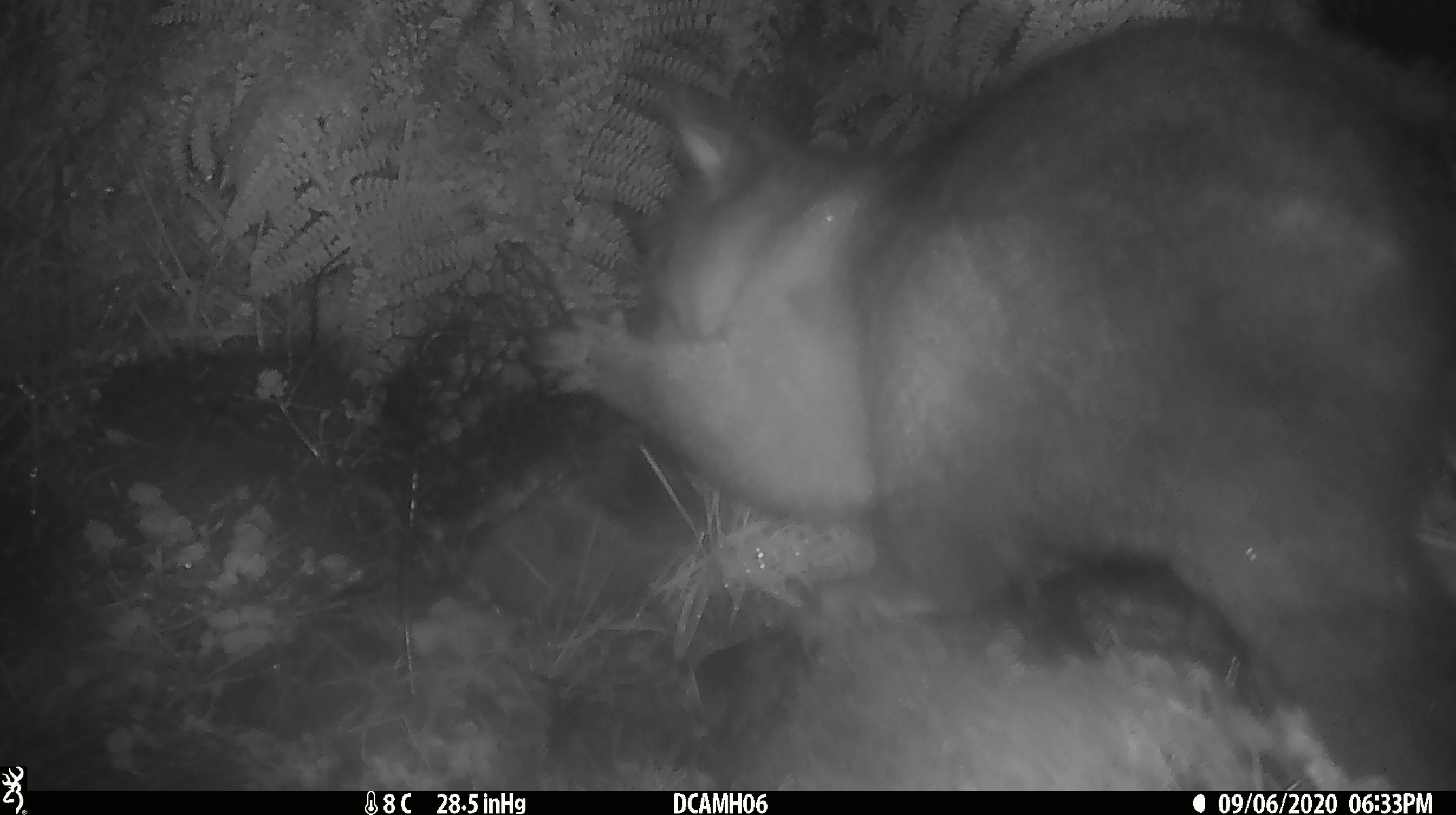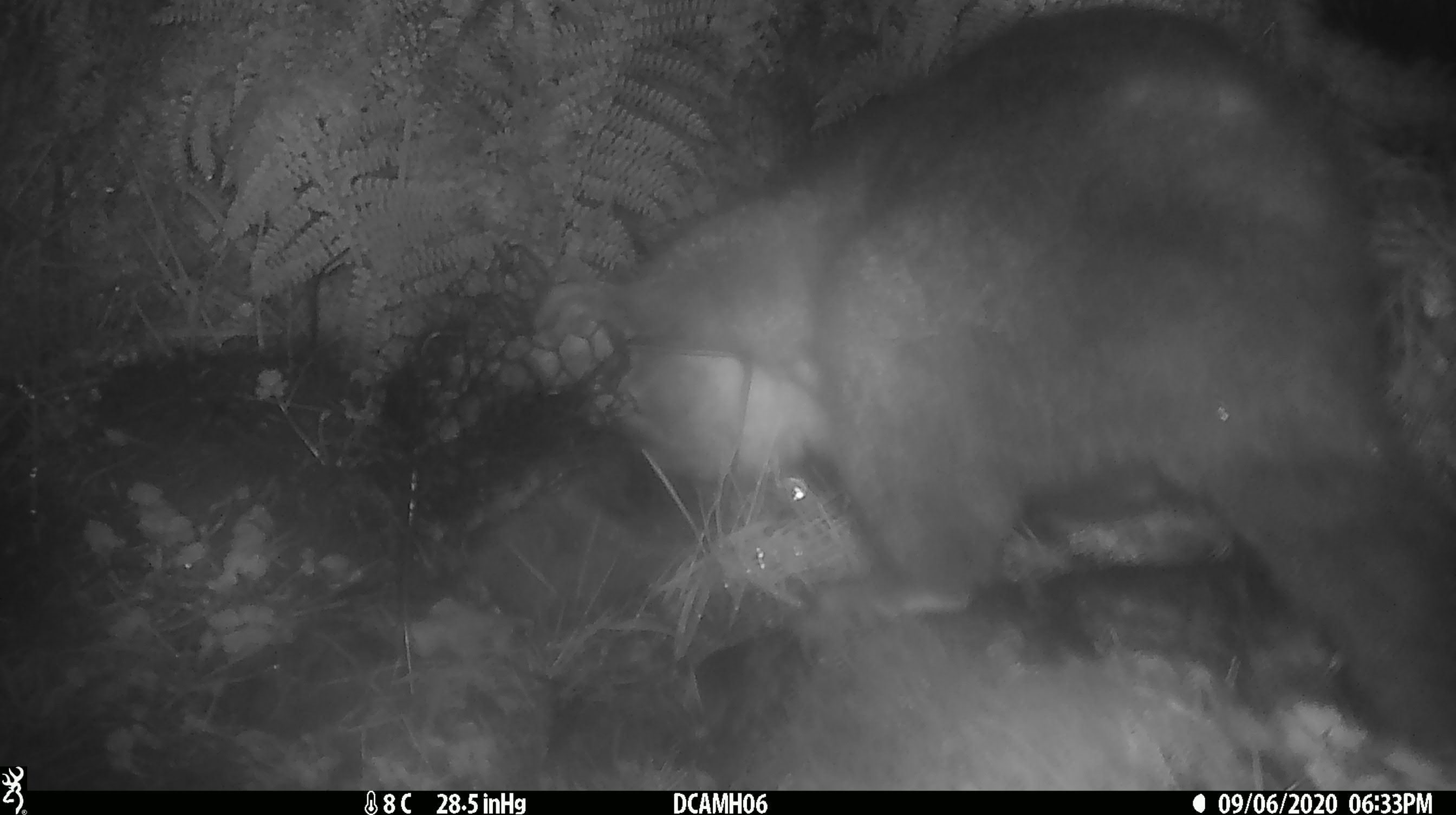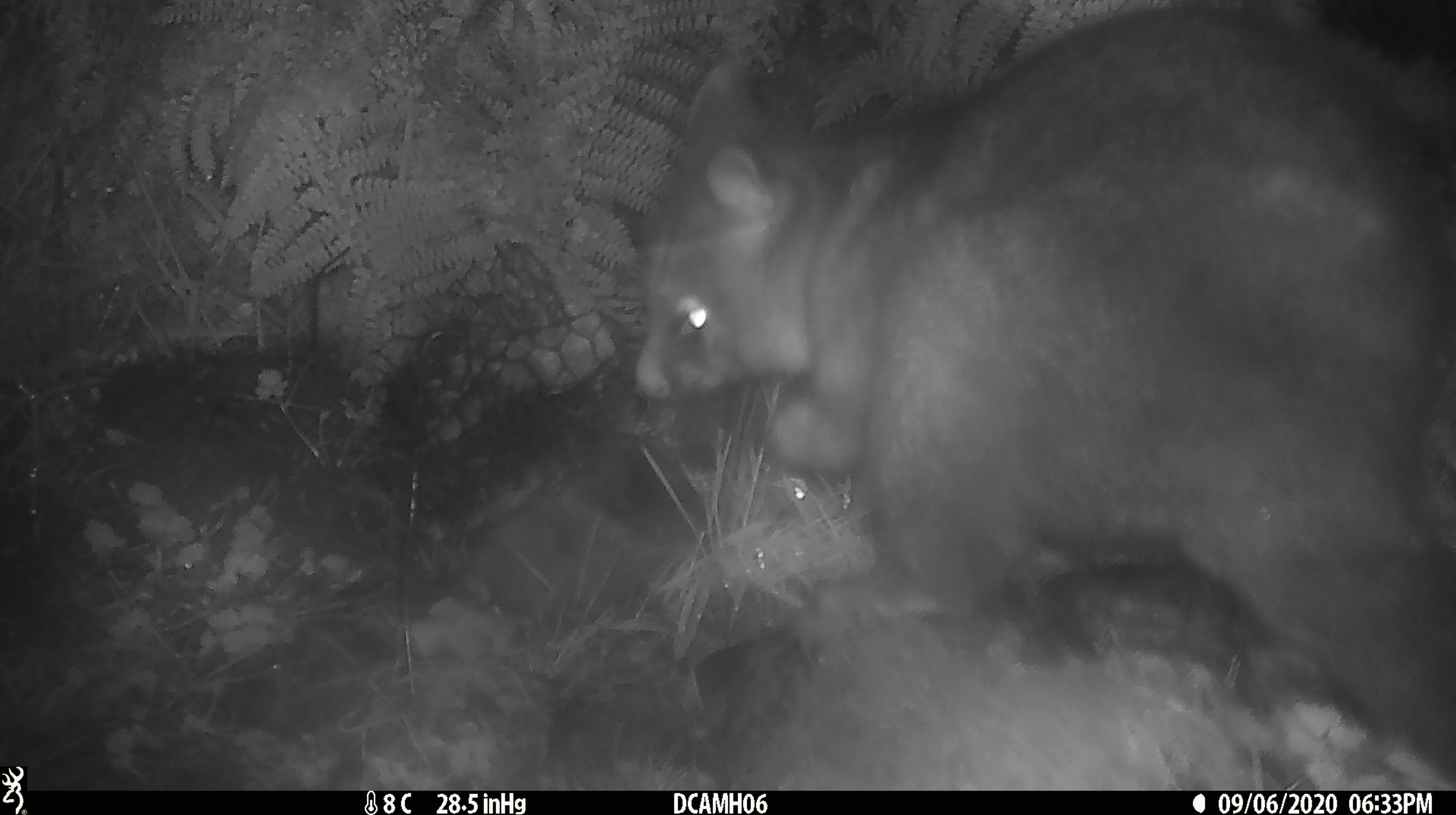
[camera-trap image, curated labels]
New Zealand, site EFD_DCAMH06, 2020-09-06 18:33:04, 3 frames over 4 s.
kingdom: Animalia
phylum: Chordata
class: Mammalia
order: Diprotodontia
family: Phalangeridae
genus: Trichosurus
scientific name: Trichosurus vulpecula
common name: common brushtail possum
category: possum